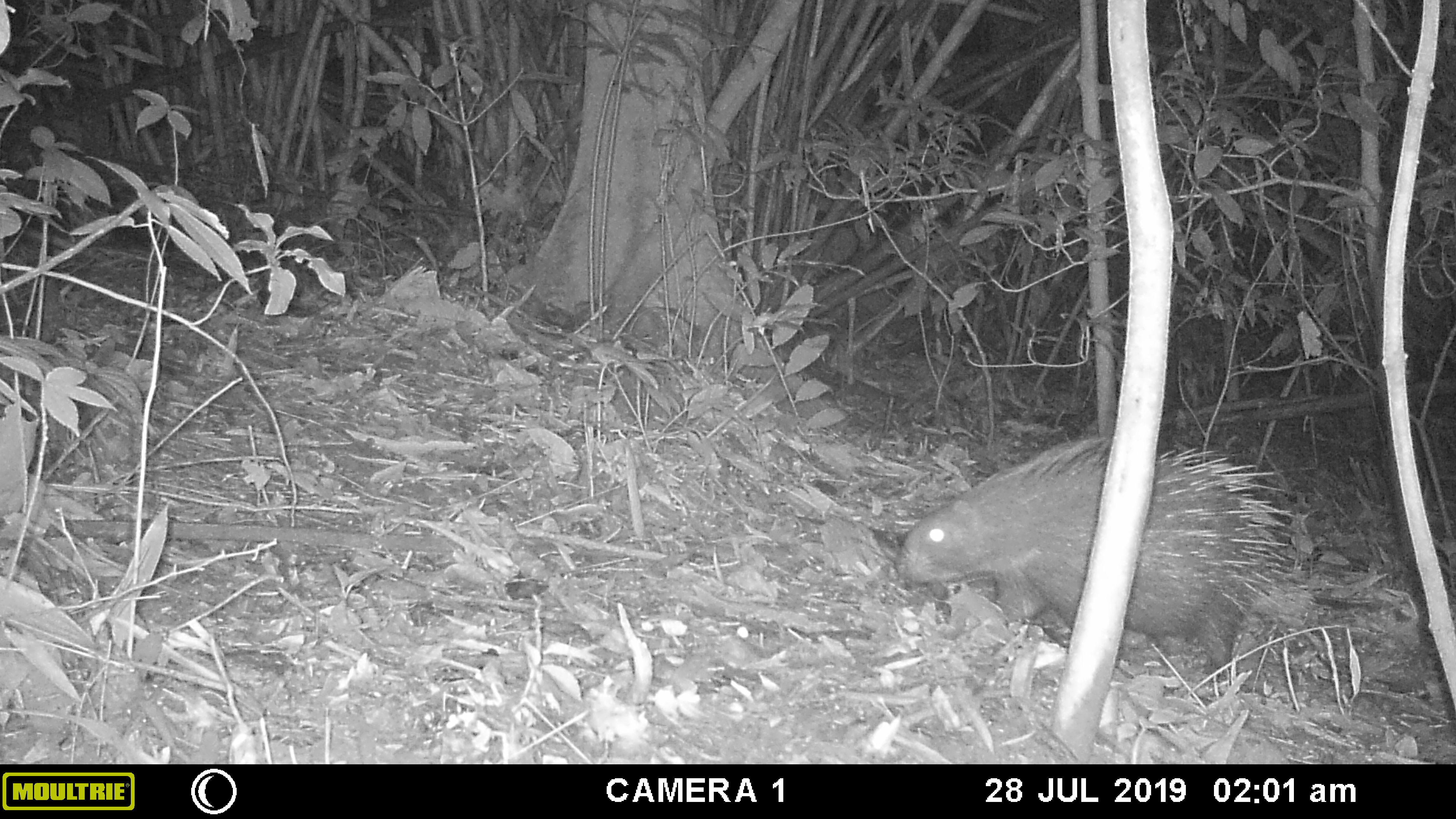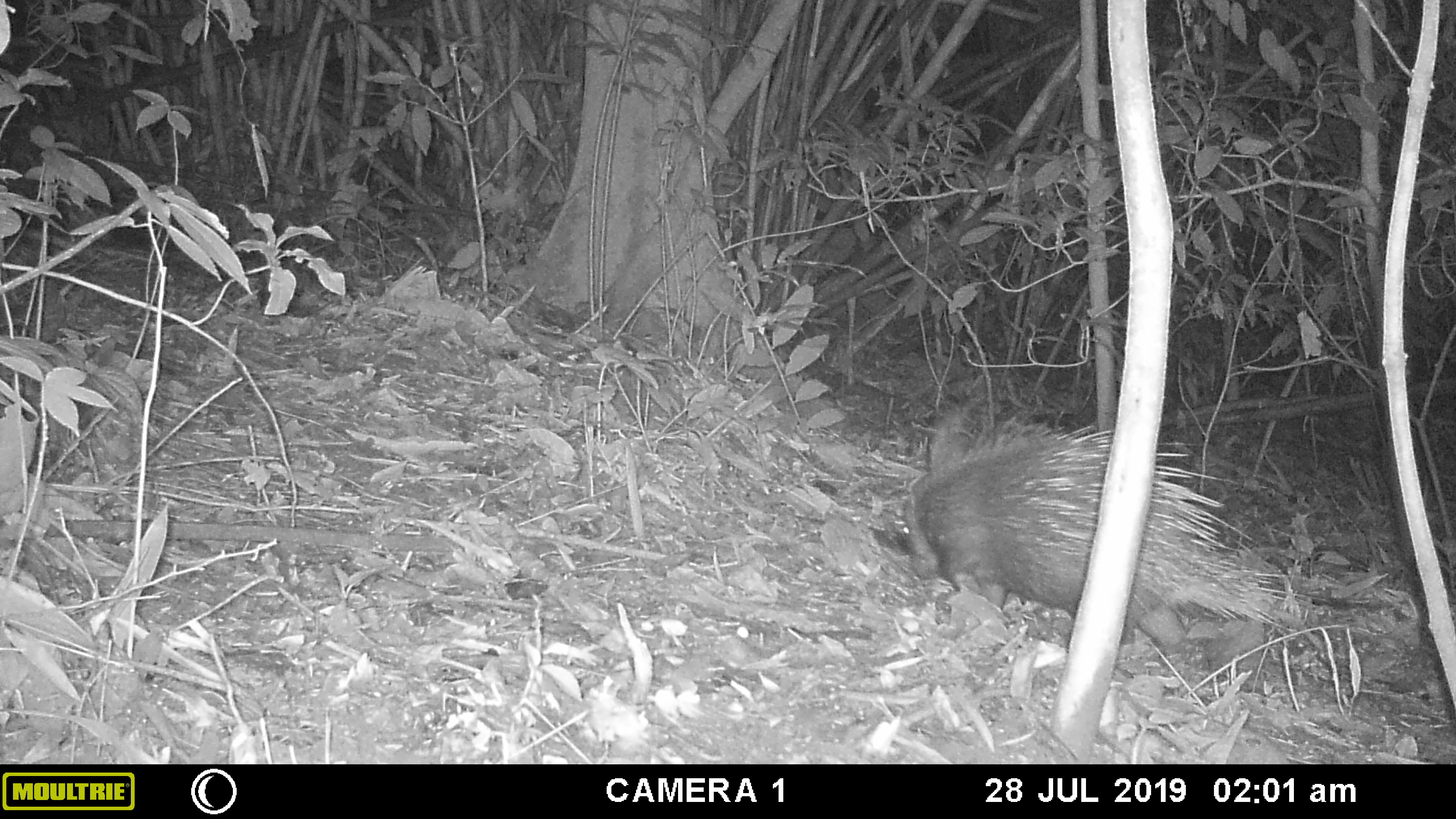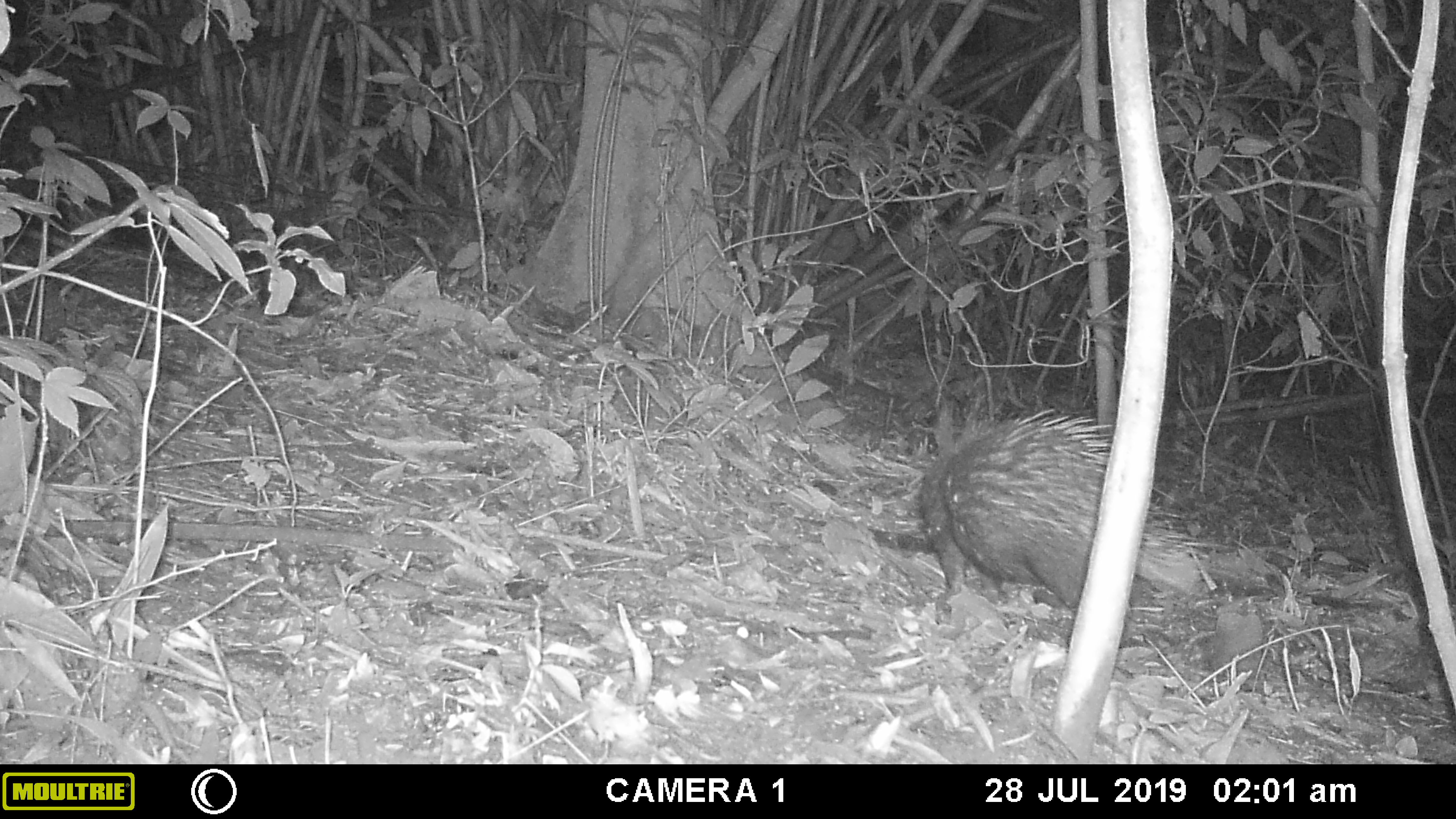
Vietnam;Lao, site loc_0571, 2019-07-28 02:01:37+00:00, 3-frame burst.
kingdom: Animalia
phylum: Chordata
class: Mammalia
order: Rodentia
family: Hystricidae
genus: Hystrix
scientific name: Hystrix brachyura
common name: malayan porcupine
Malayan porcupine (Hystrix brachyura). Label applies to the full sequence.